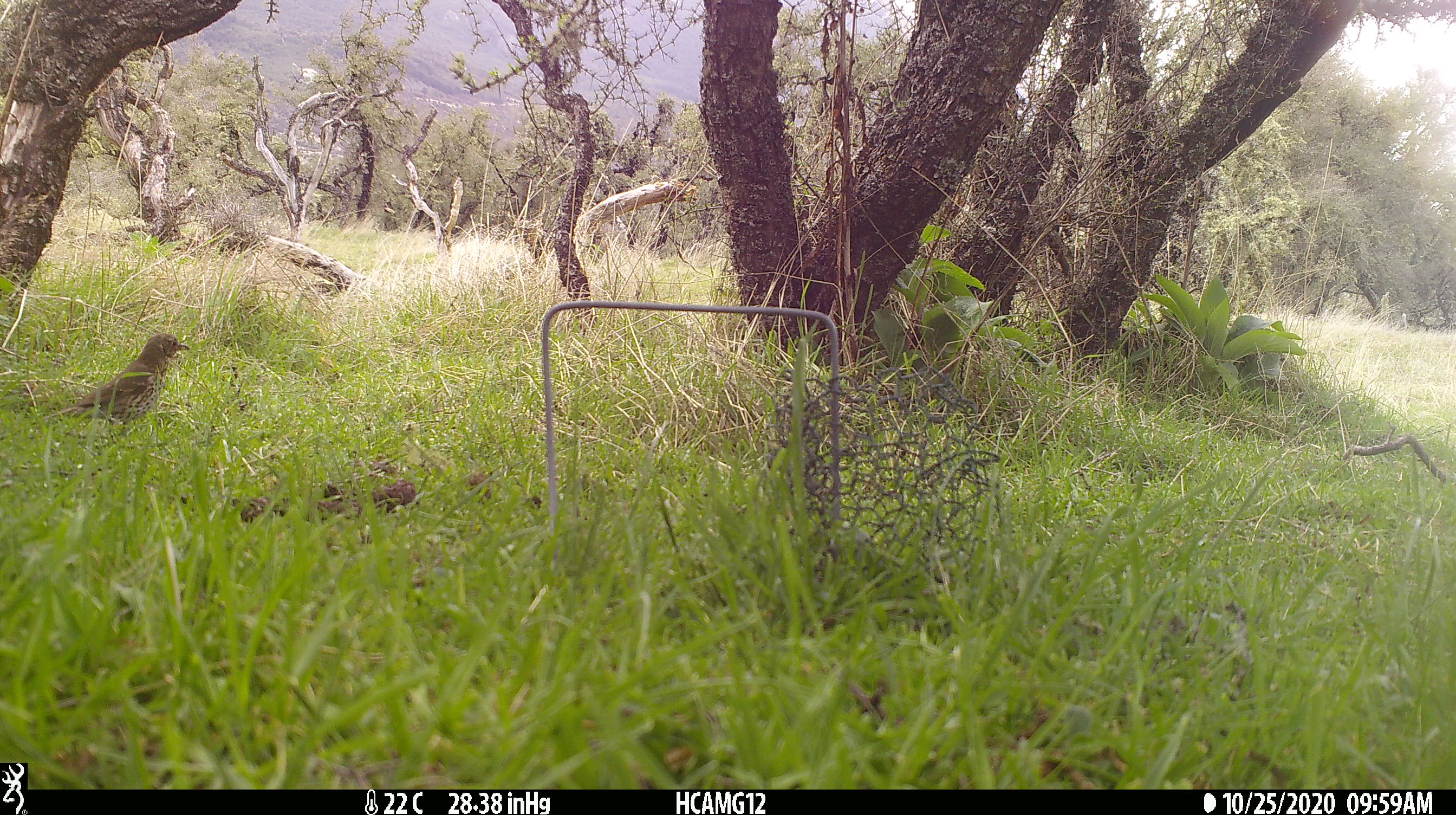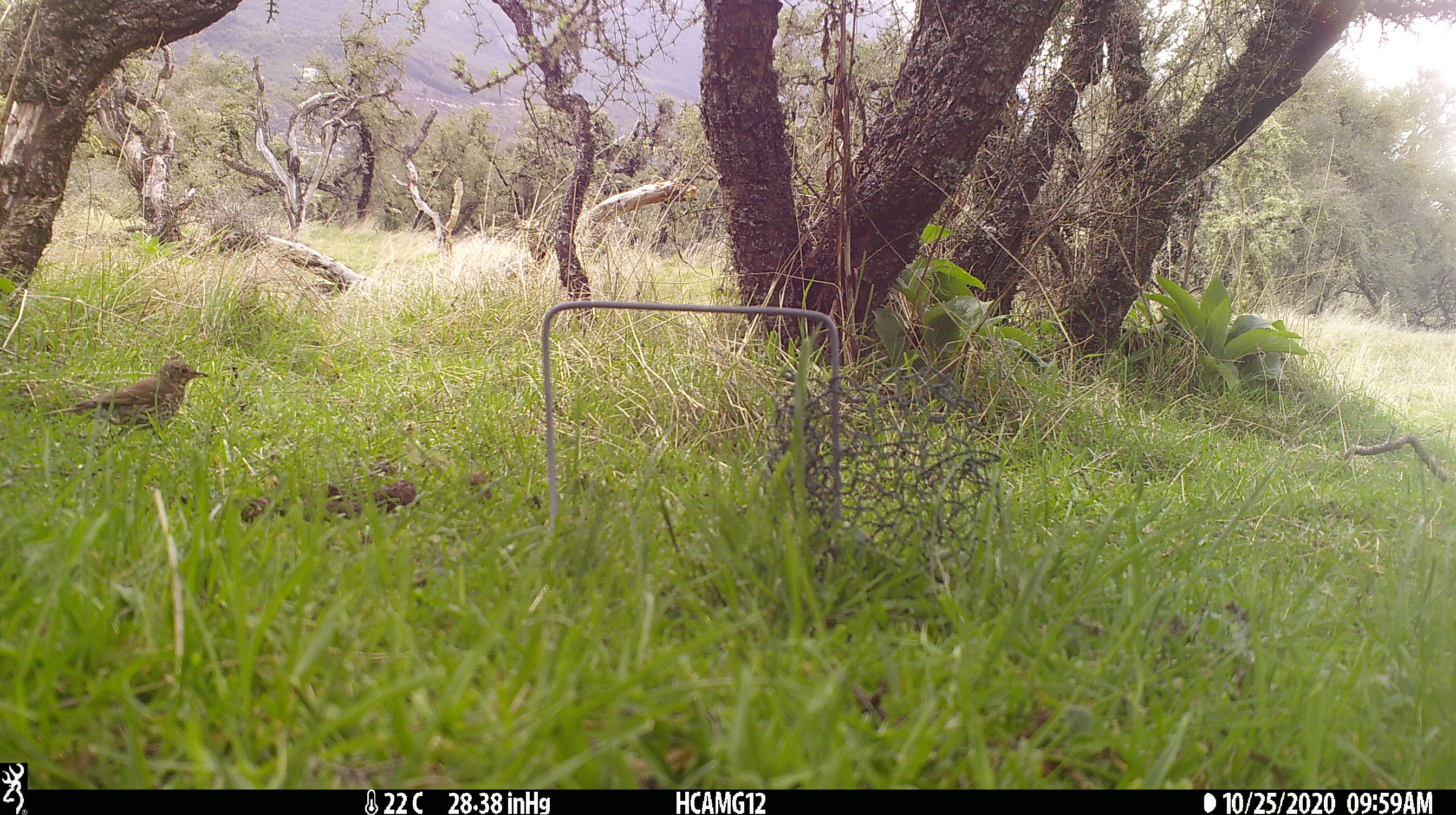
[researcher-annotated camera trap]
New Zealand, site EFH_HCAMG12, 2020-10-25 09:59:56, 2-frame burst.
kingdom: Animalia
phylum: Chordata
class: Aves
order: Passeriformes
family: Turdidae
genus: Turdus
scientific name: Turdus philomelos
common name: song thrush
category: thrush